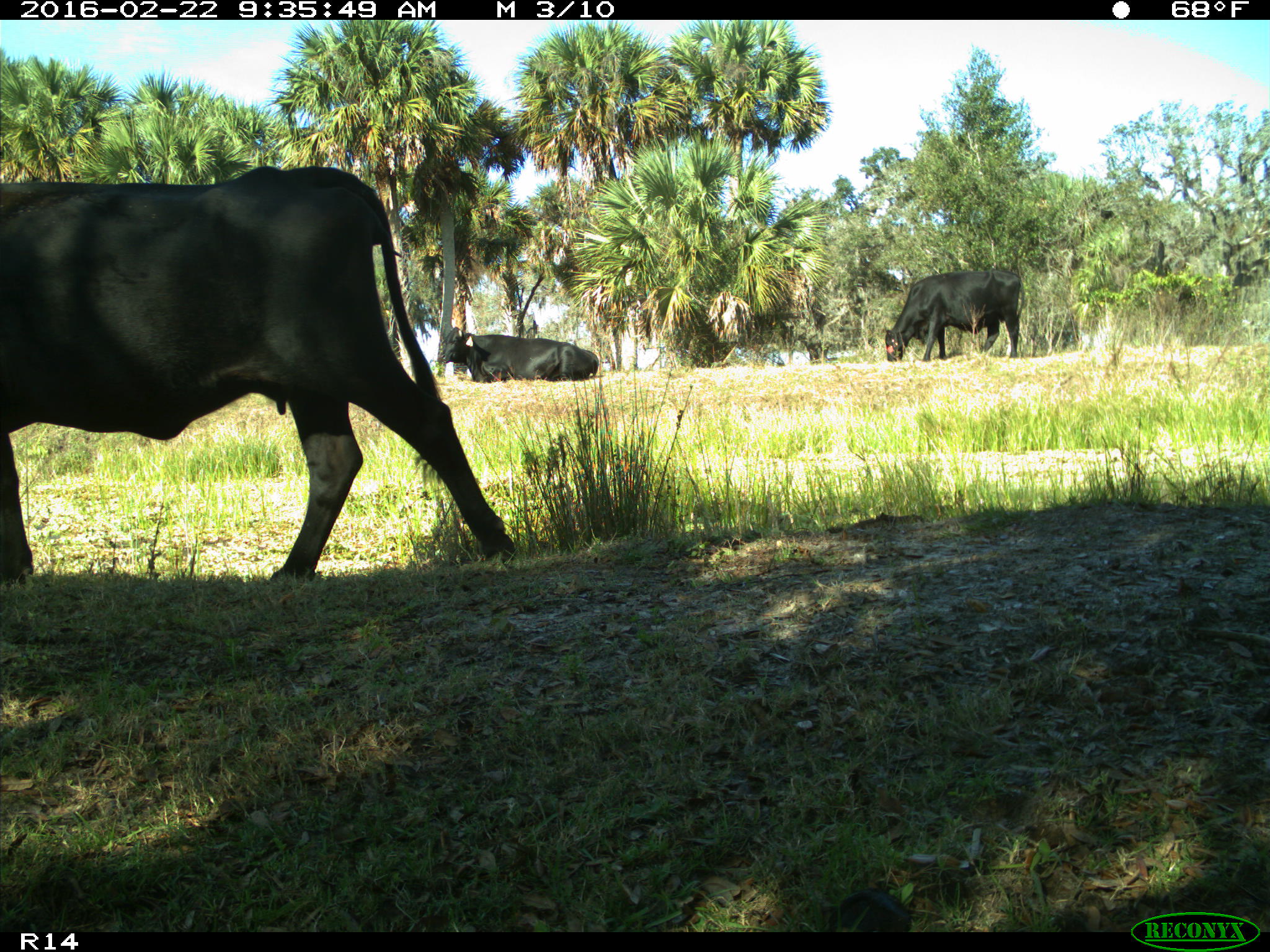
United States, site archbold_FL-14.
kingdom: Animalia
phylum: Chordata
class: Mammalia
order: Artiodactyla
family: Bovidae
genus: Bos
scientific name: Bos taurus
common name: domestic cow